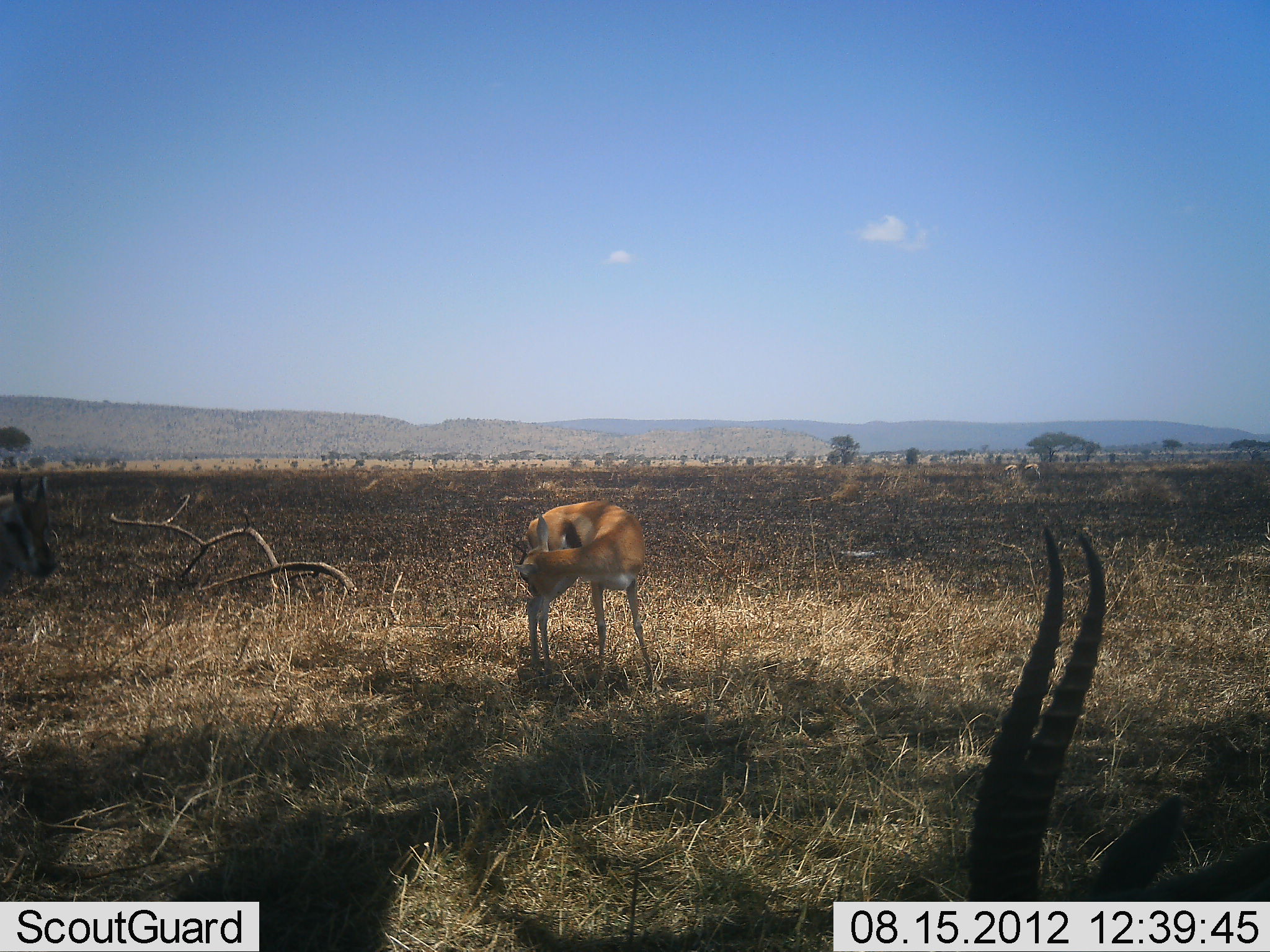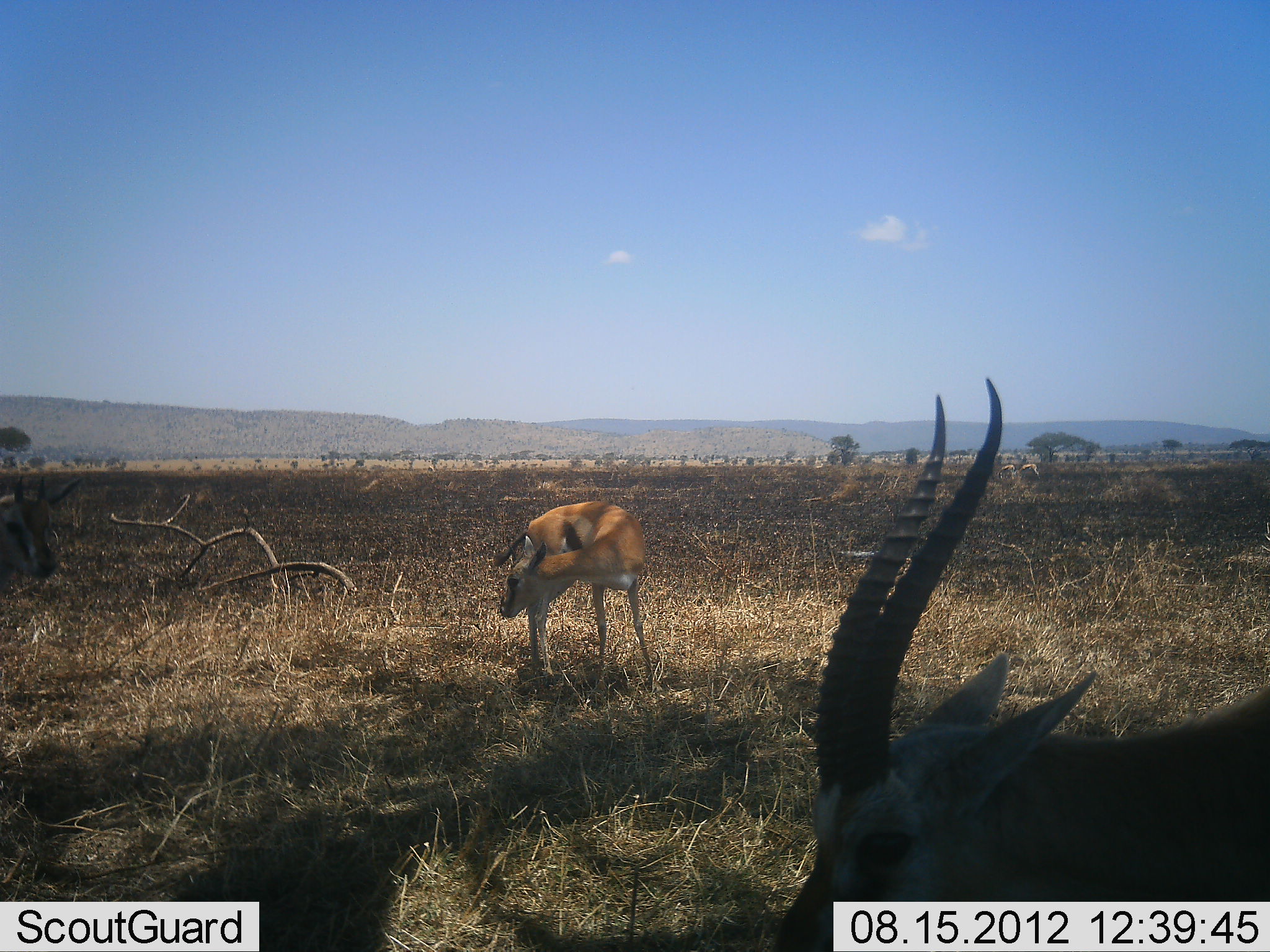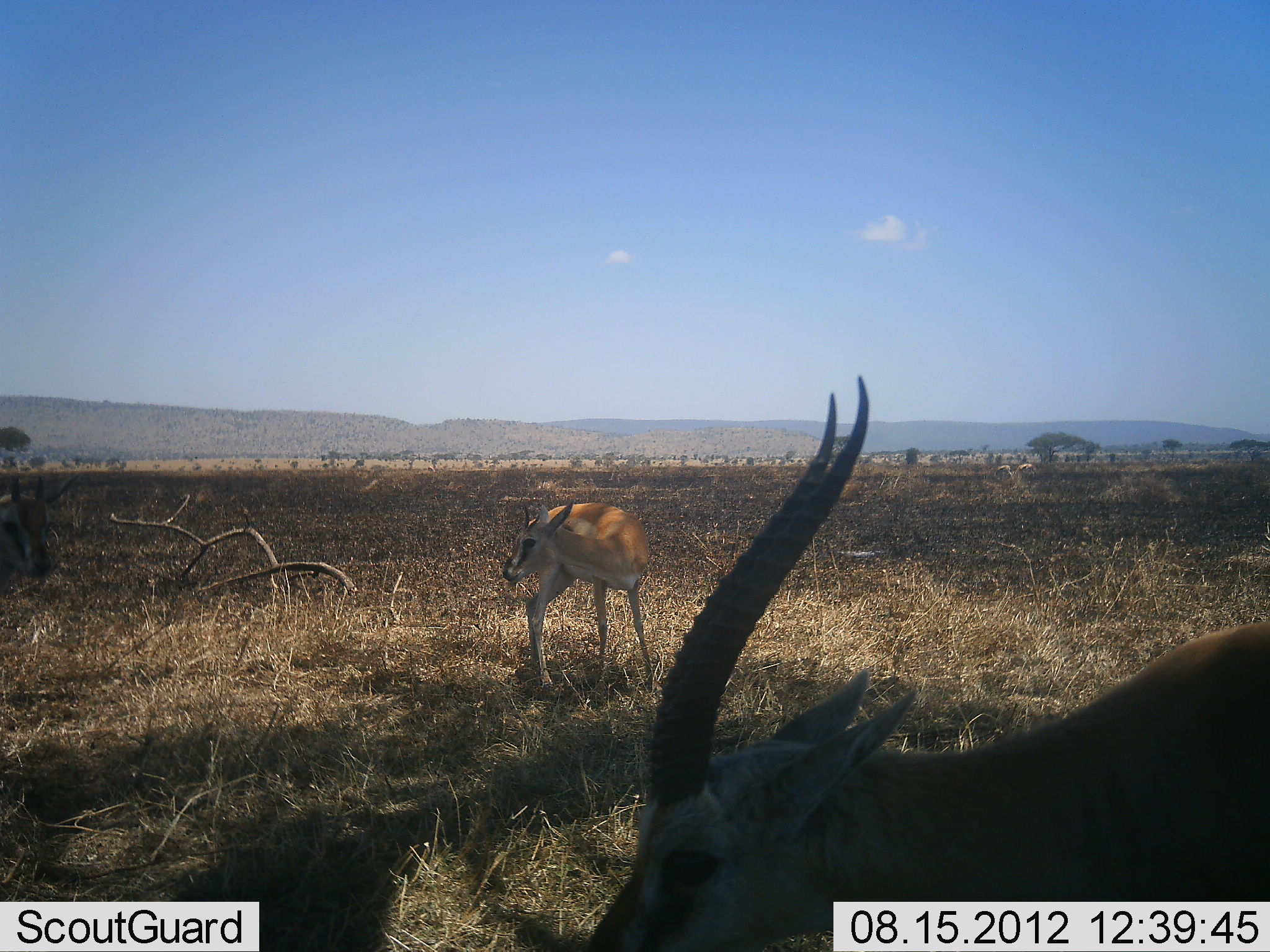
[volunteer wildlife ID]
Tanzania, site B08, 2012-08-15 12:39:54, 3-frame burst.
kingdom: Animalia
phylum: Chordata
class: Mammalia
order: Artiodactyla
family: Bovidae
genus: Eudorcas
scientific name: Eudorcas thomsonii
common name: thomson's gazelle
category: gazellethomsons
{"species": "gazellethomsons (thomson's gazelle) (Eudorcas thomsonii)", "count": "3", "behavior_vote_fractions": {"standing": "90%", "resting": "10%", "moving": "30%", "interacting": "0%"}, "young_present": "0%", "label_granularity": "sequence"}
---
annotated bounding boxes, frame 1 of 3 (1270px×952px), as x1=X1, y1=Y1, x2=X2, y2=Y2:
animal: x1=948, y1=516, x2=1268, y2=901; x1=514, y1=498, x2=650, y2=696; x1=0, y1=474, x2=60, y2=584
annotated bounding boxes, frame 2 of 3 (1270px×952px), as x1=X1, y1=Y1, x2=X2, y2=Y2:
animal: x1=776, y1=376, x2=1270, y2=952; x1=492, y1=500, x2=655, y2=694; x1=0, y1=467, x2=86, y2=590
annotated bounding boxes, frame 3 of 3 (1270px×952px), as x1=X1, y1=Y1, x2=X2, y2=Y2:
animal: x1=570, y1=371, x2=1269, y2=950; x1=500, y1=497, x2=656, y2=700; x1=0, y1=468, x2=81, y2=593